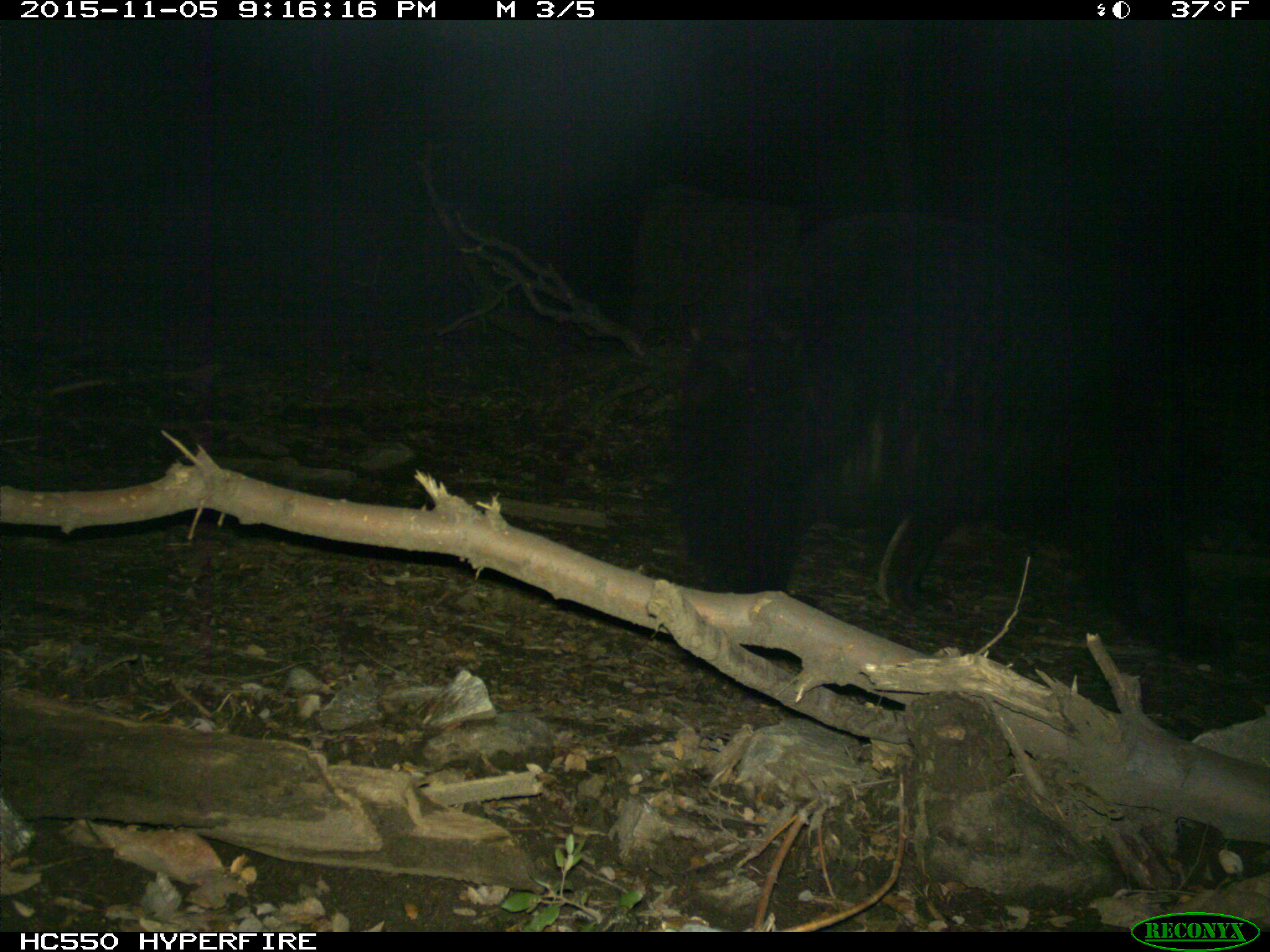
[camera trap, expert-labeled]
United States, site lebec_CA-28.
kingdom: Animalia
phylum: Chordata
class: Mammalia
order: Carnivora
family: Ursidae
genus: Ursus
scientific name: Ursus americanus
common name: american black bear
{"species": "Ursus americanus (american black bear)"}